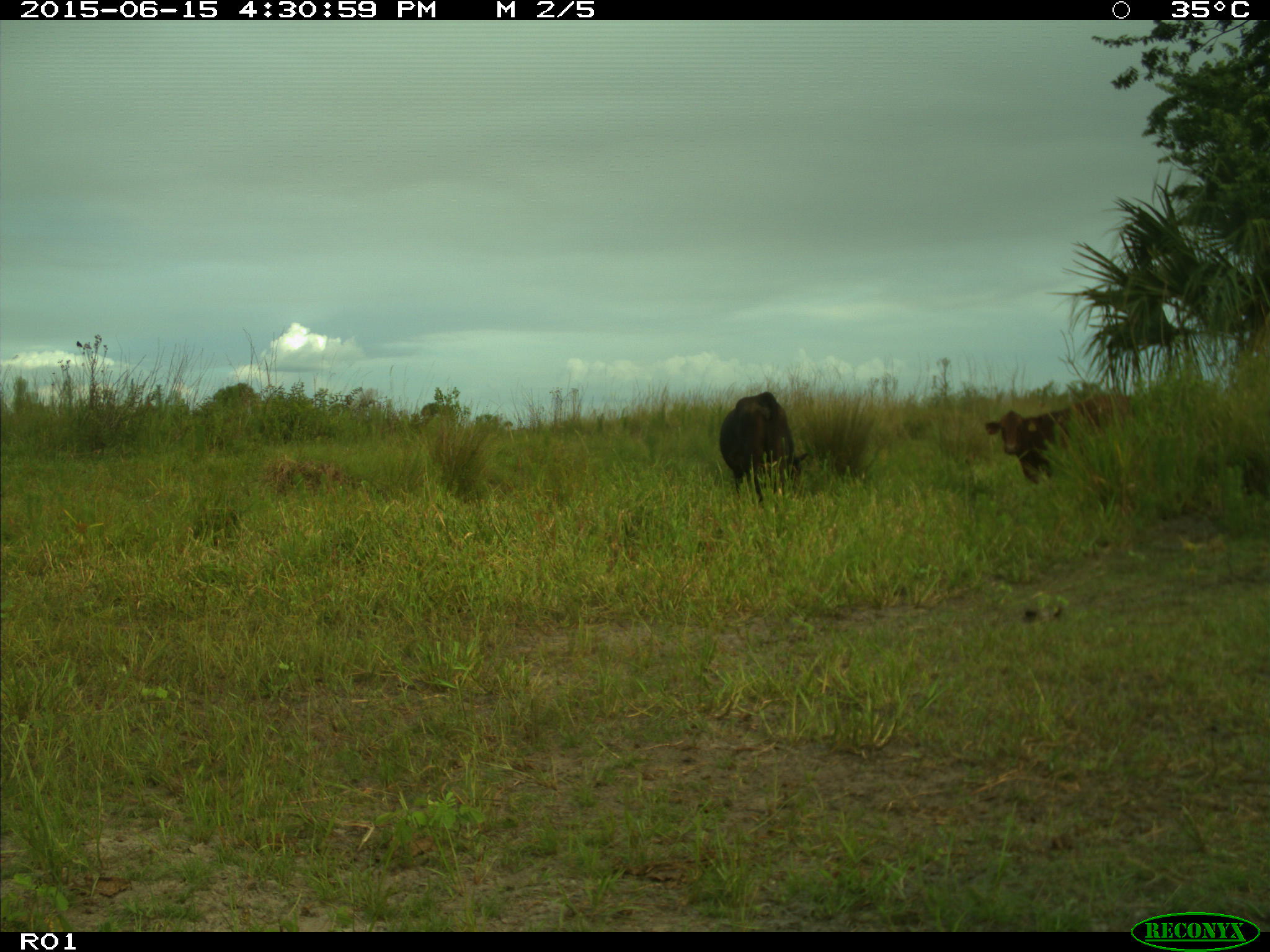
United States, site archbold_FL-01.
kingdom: Animalia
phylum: Chordata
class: Mammalia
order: Artiodactyla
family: Bovidae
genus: Bos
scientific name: Bos taurus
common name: domestic cow